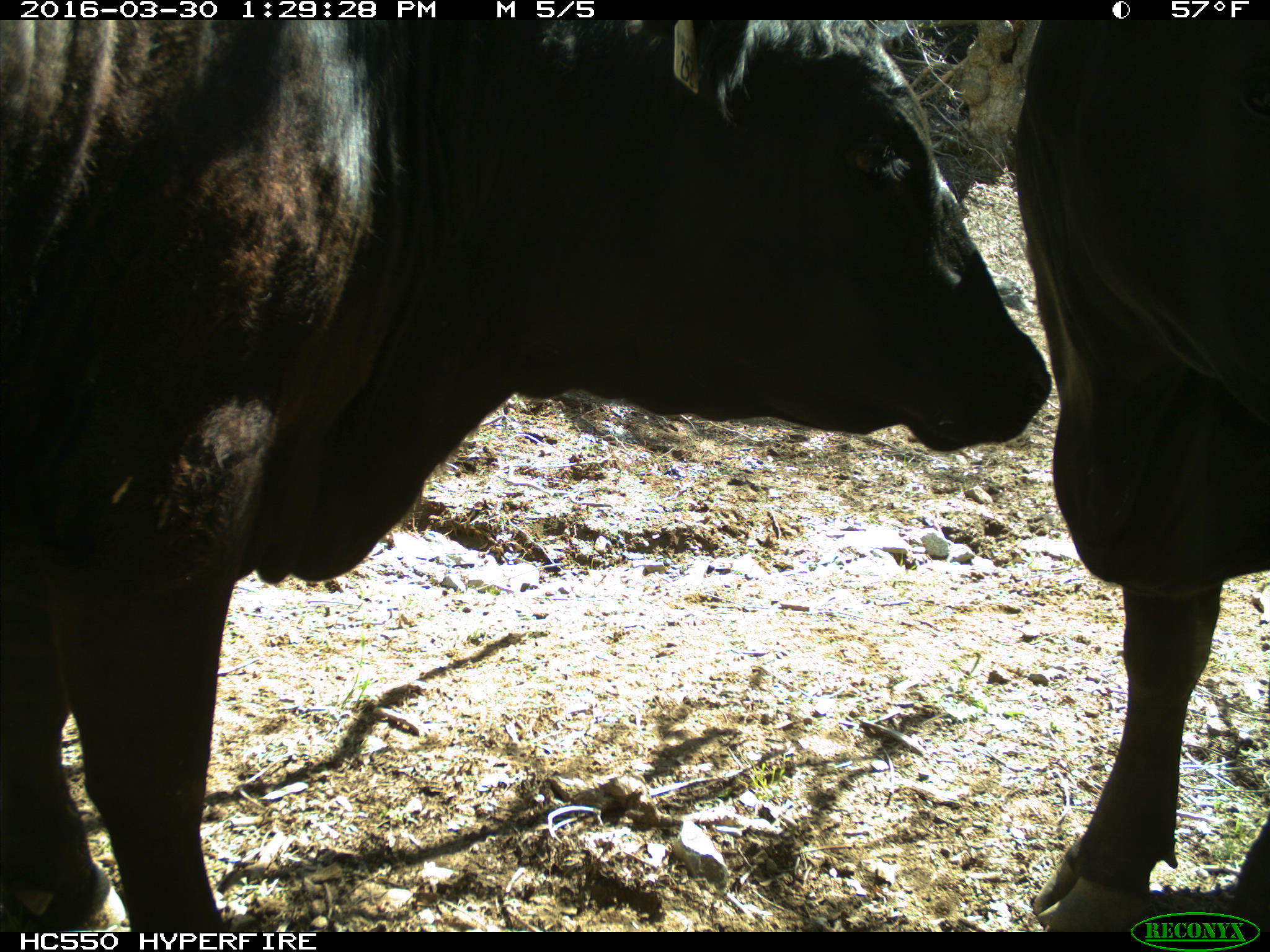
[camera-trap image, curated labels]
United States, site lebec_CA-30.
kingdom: Animalia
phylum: Chordata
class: Mammalia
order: Artiodactyla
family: Bovidae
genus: Bos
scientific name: Bos taurus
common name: domestic cow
Bos taurus (domestic cow).